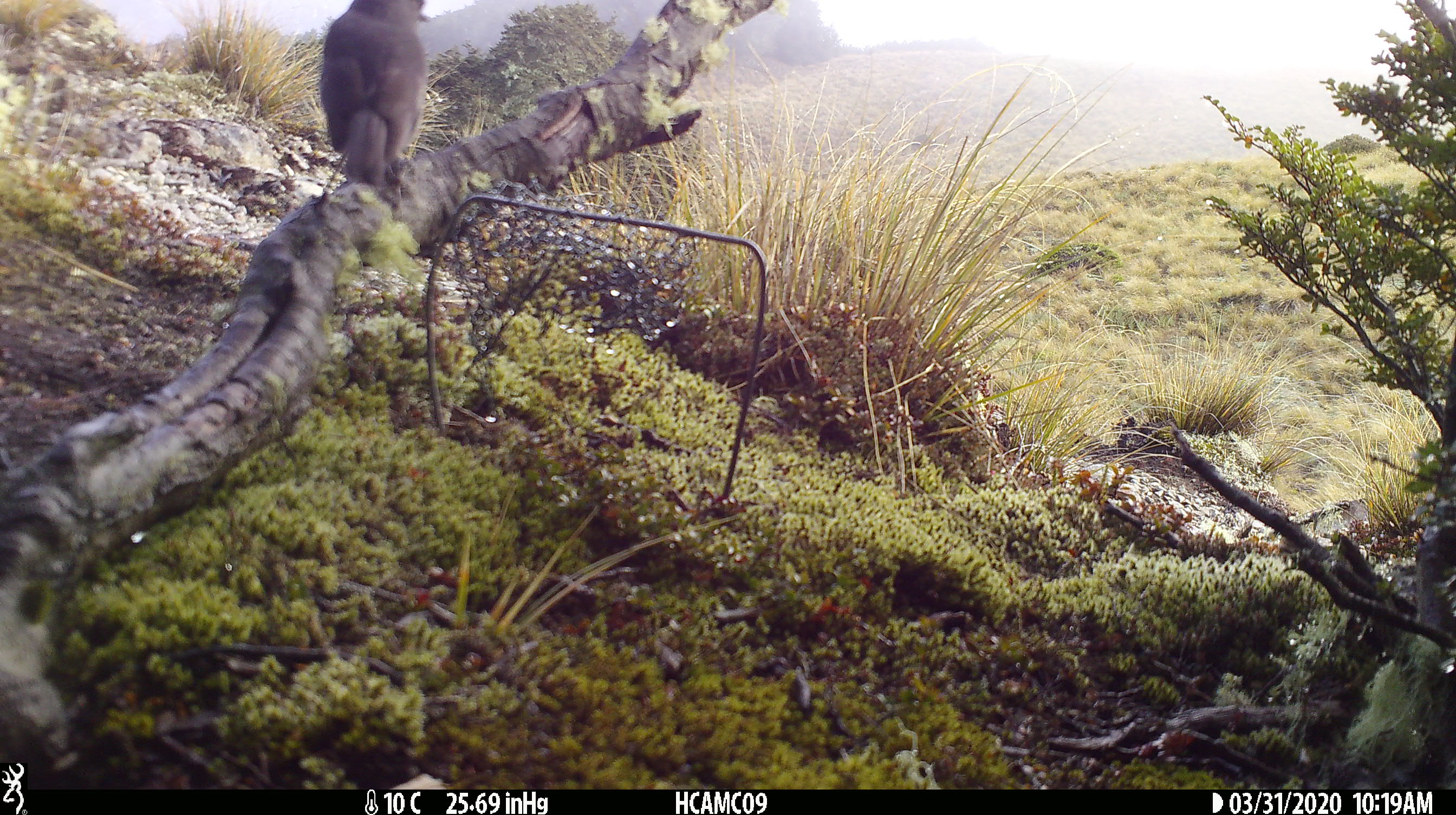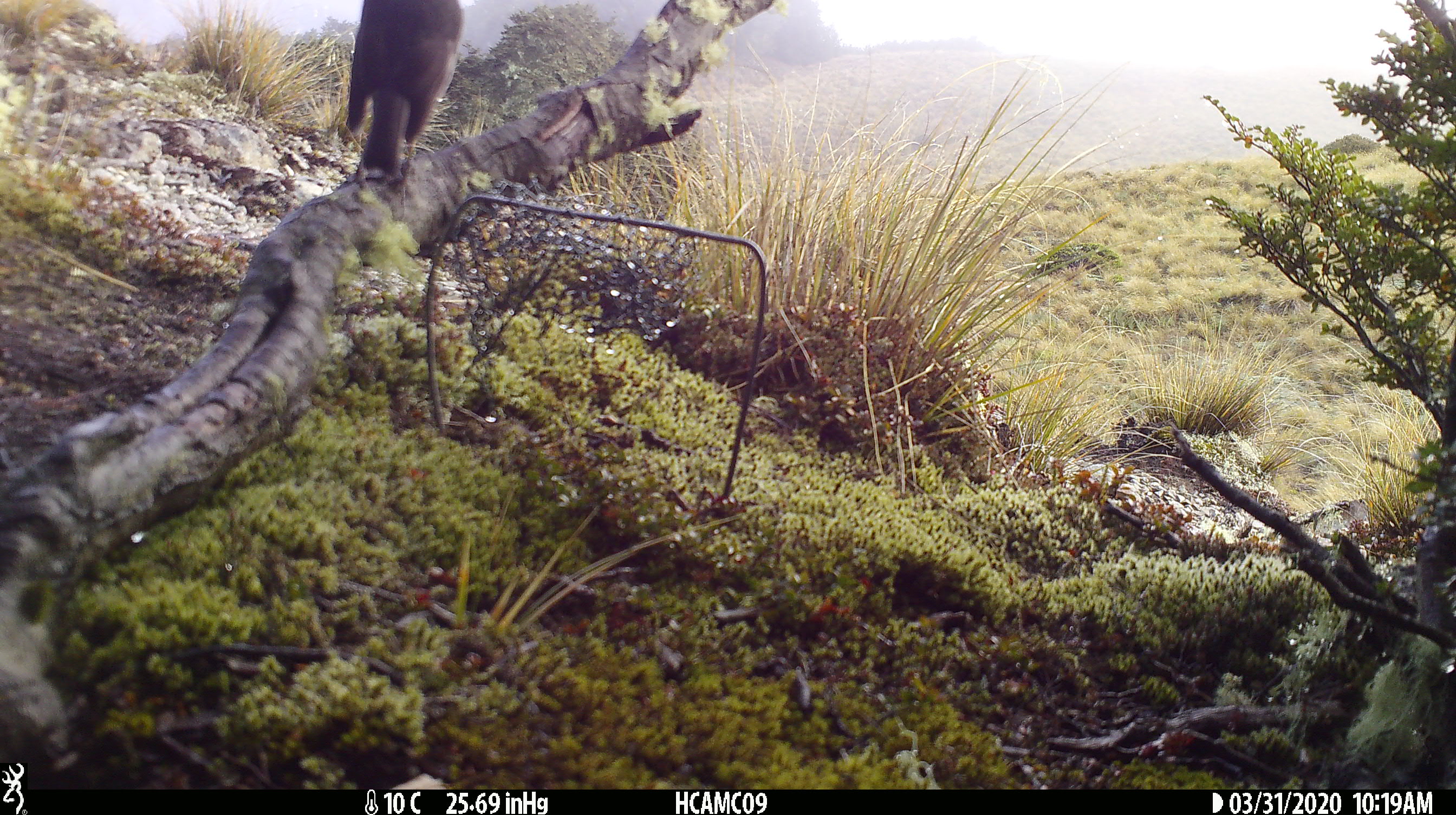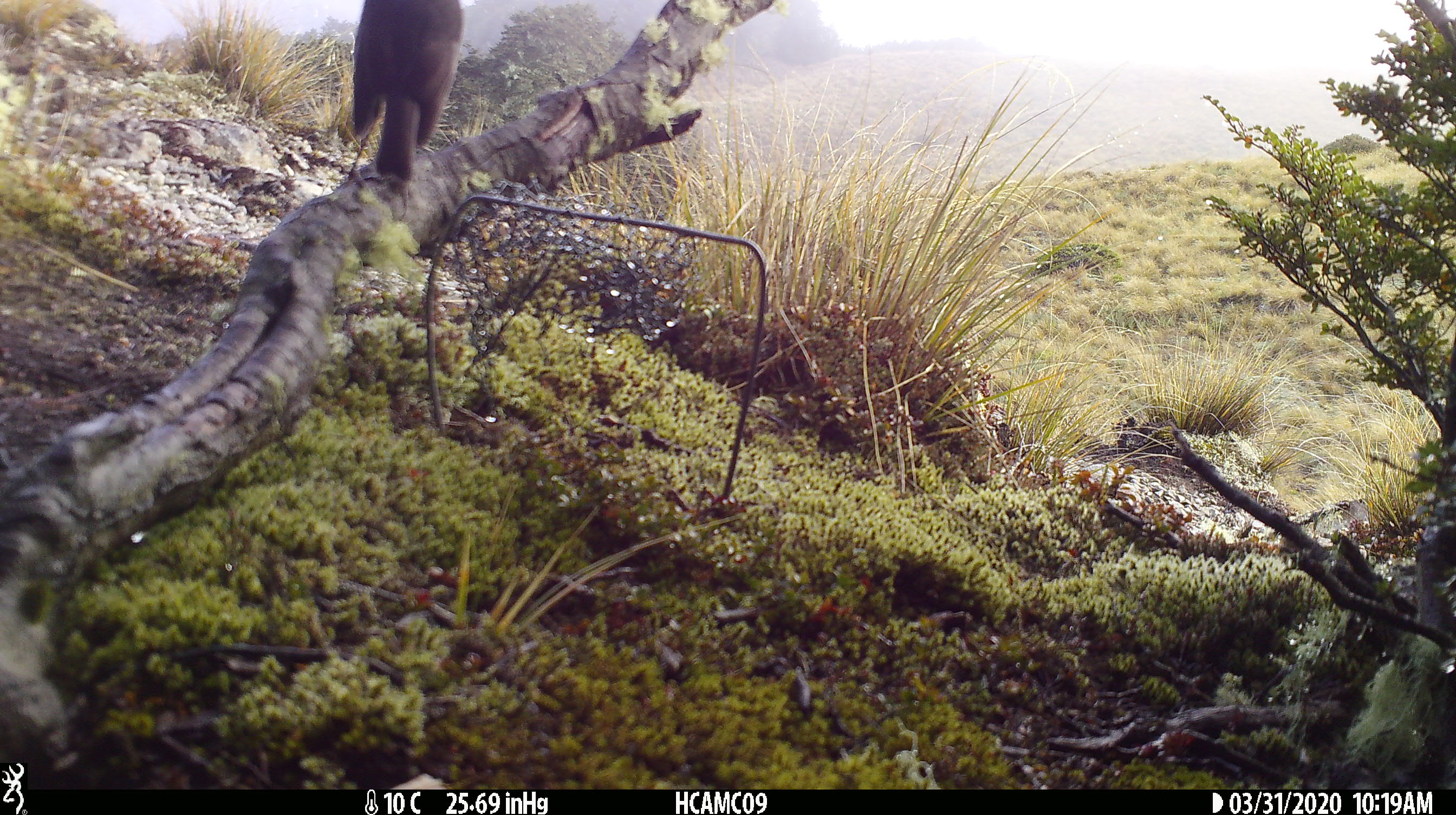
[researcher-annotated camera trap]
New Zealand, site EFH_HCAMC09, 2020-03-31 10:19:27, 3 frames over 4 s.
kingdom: Animalia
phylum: Chordata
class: Aves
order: Passeriformes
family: Petroicidae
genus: Petroica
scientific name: Petroica australis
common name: new zealand robin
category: robin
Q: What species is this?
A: Robin (new zealand robin) (Petroica australis).